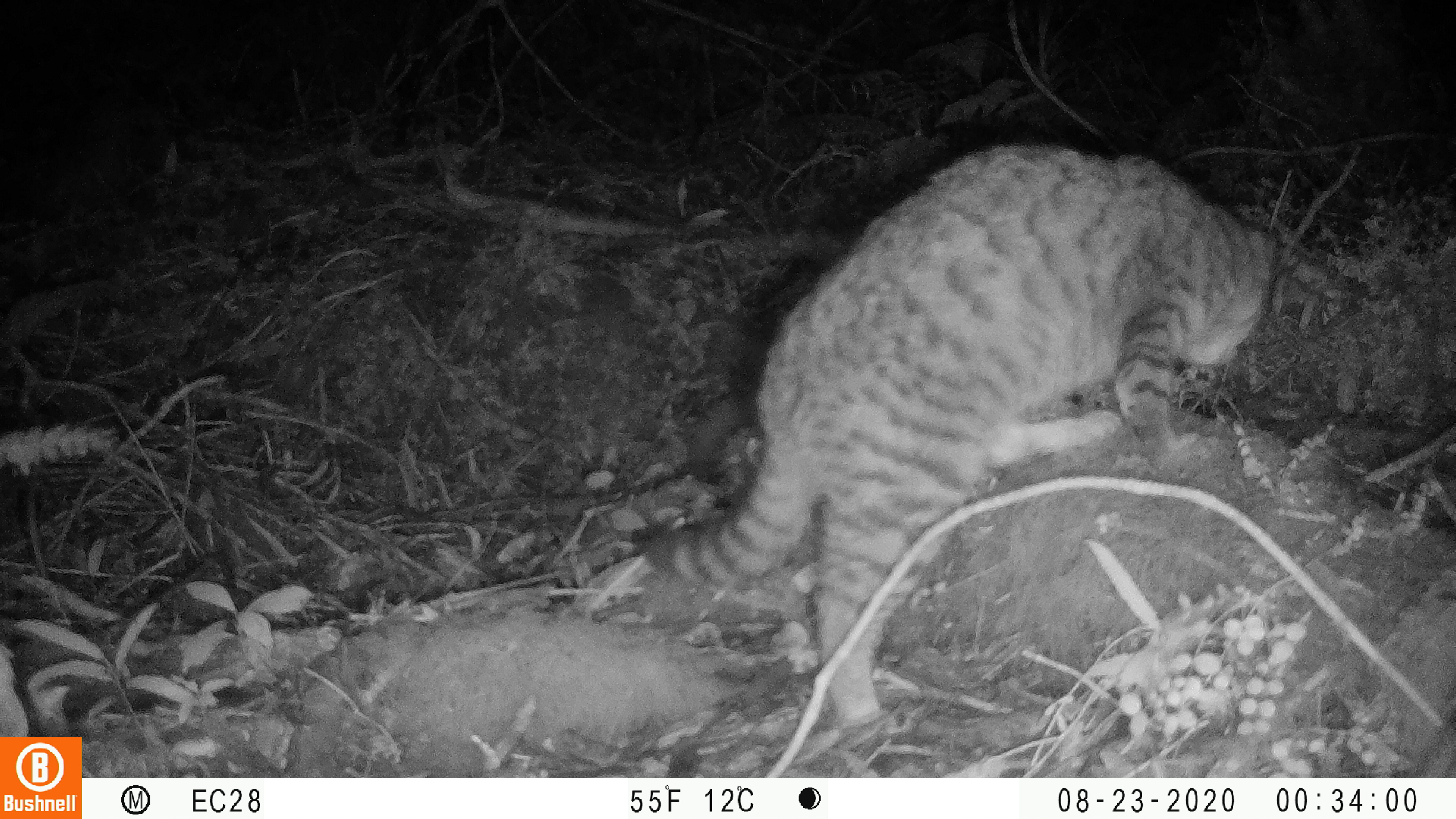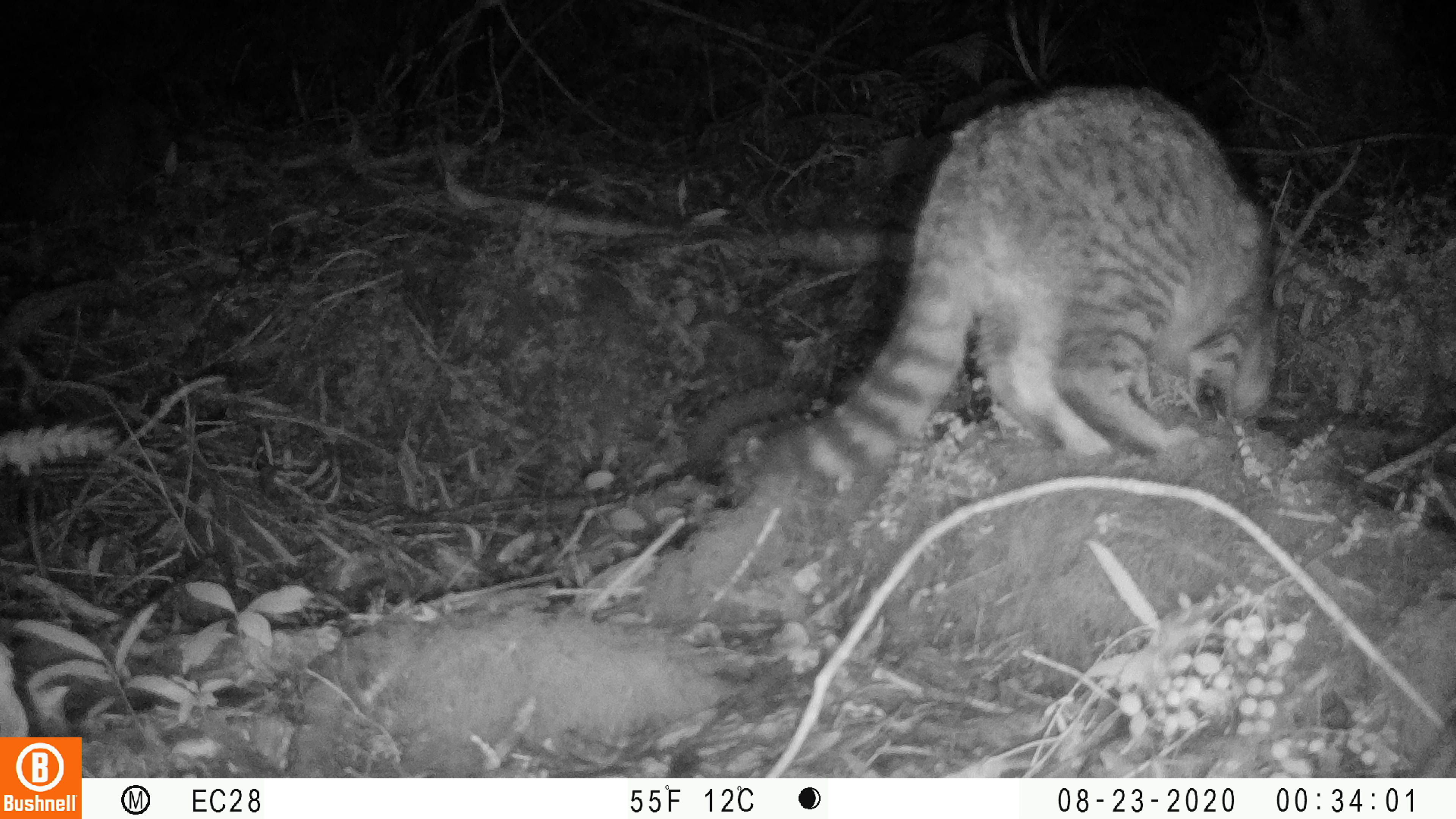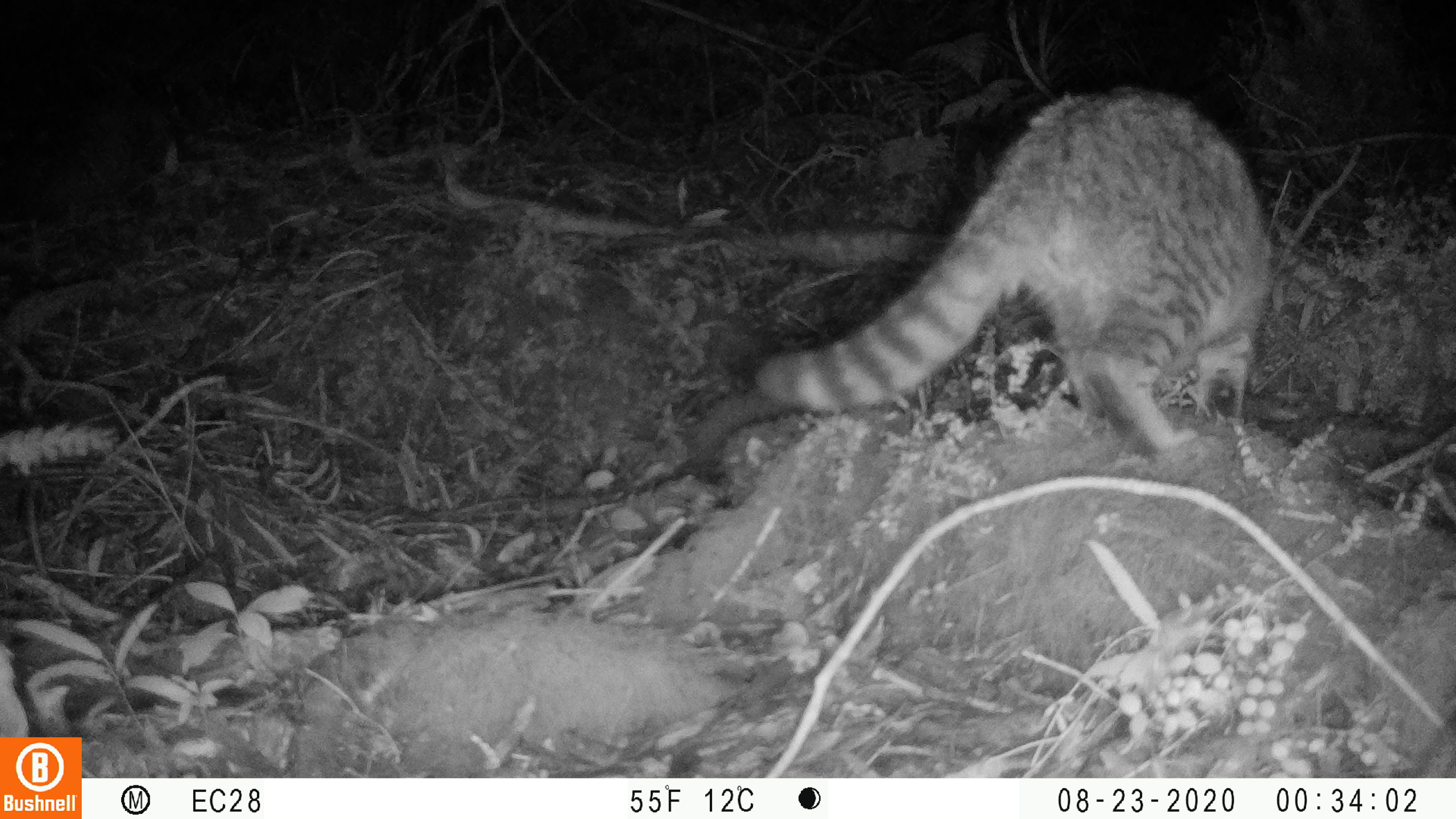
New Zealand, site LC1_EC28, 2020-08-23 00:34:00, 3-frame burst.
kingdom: Animalia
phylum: Chordata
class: Mammalia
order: Carnivora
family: Felidae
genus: Felis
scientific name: Felis catus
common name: domestic cat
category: cat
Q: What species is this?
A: Cat (domestic cat) (Felis catus).